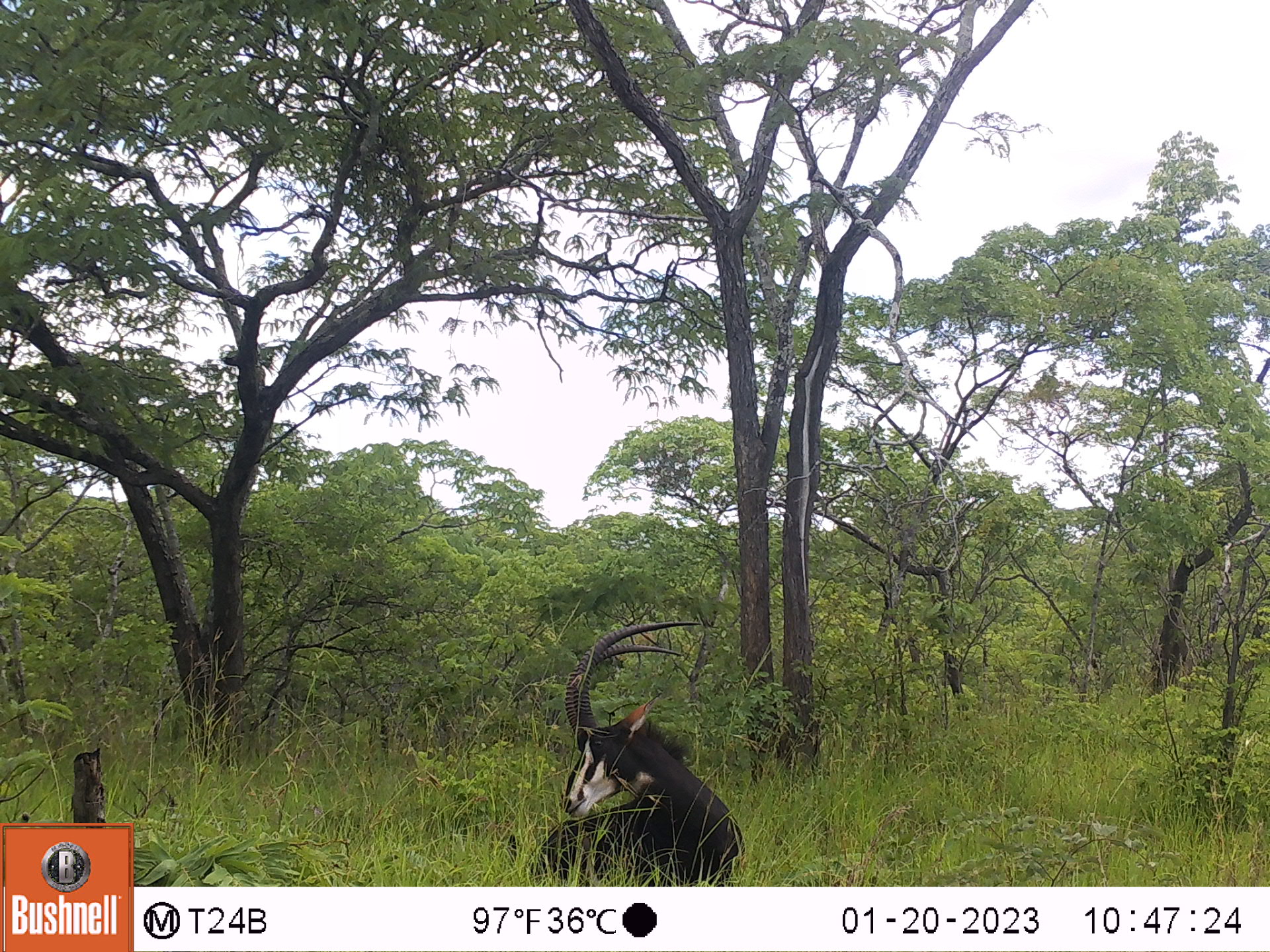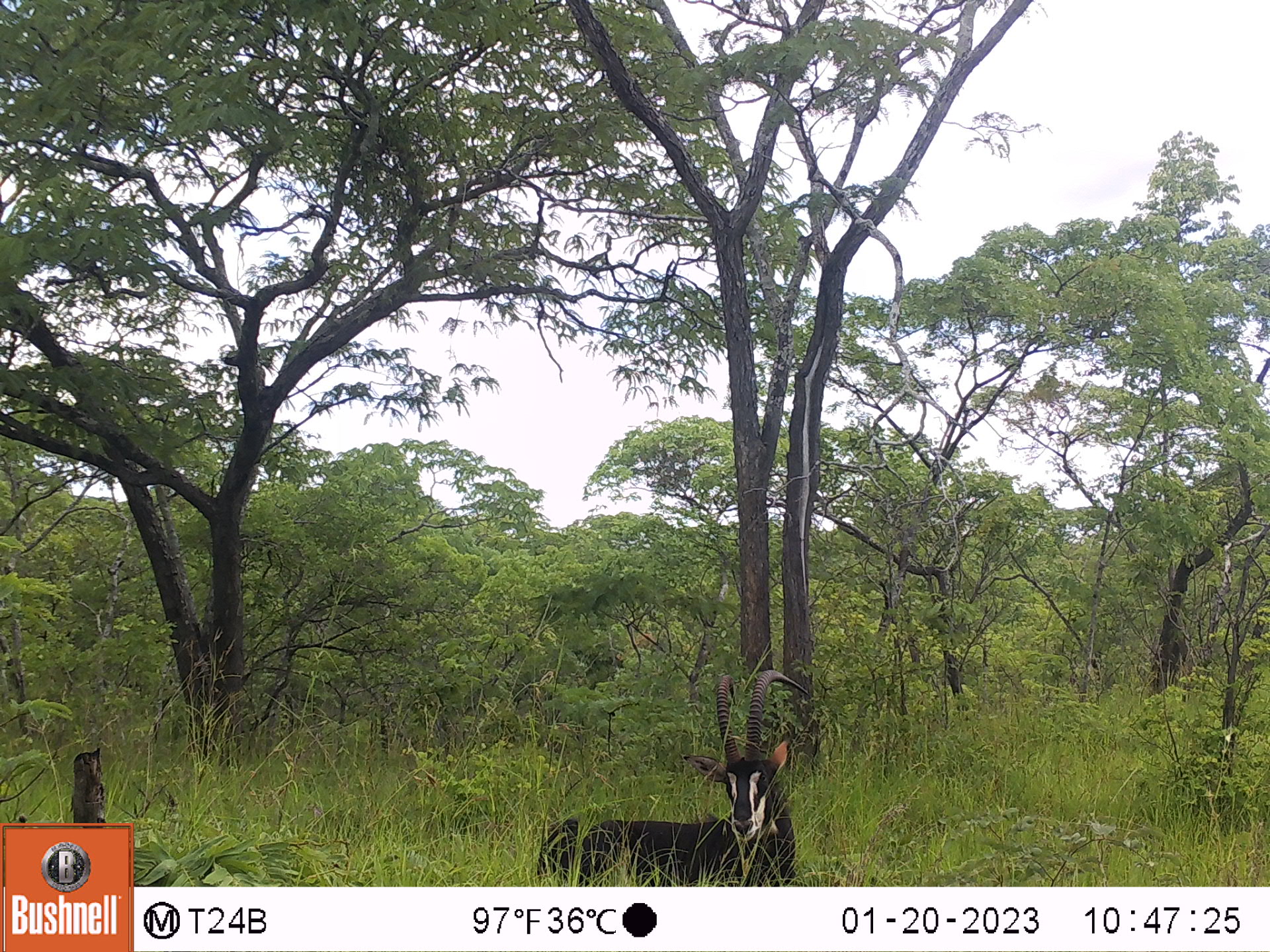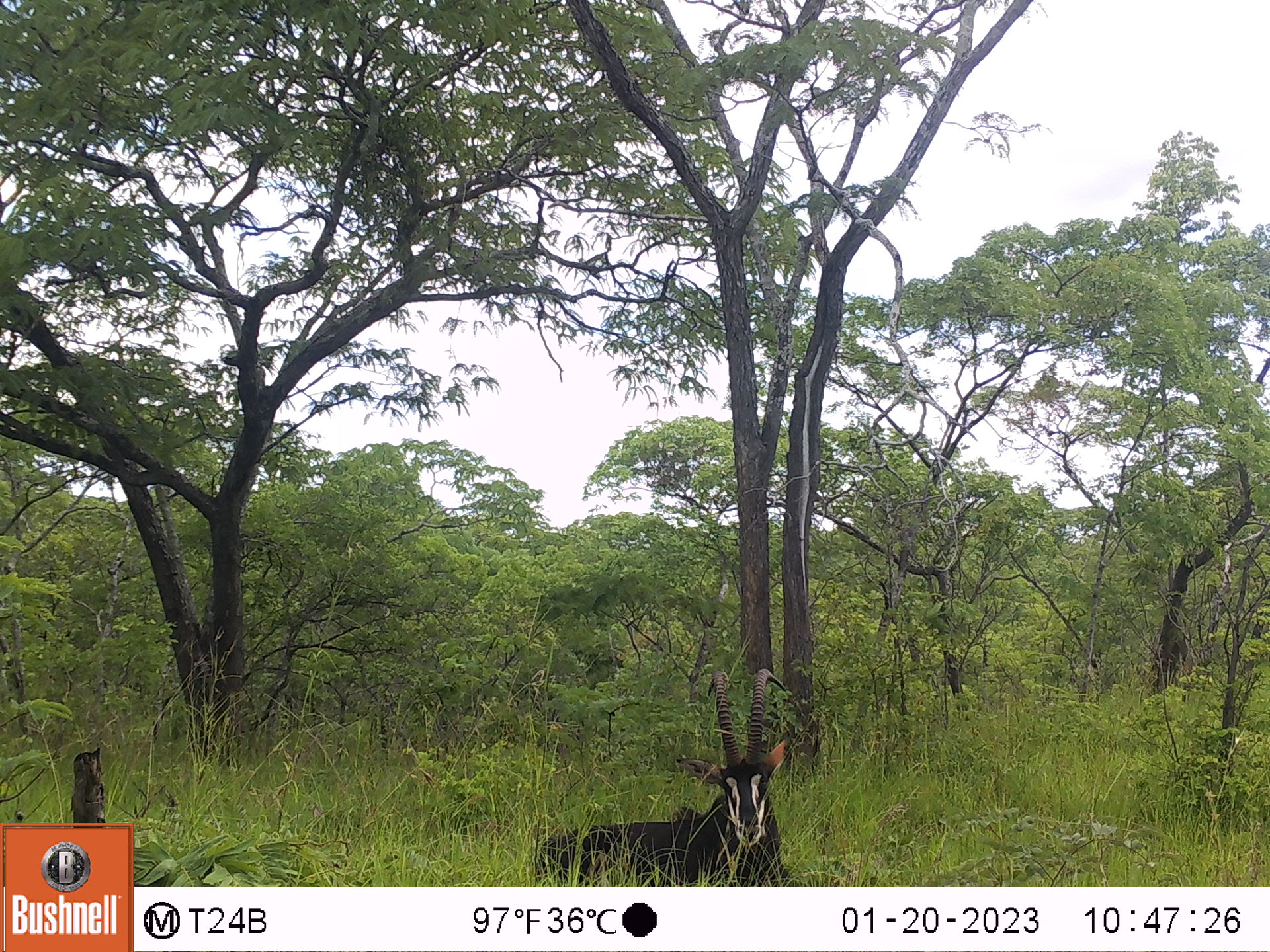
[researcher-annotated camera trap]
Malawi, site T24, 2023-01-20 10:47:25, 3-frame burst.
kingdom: Animalia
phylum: Chordata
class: Mammalia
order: Artiodactyla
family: Bovidae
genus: Hippotragus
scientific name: Hippotragus niger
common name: sable antelope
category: sable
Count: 1.